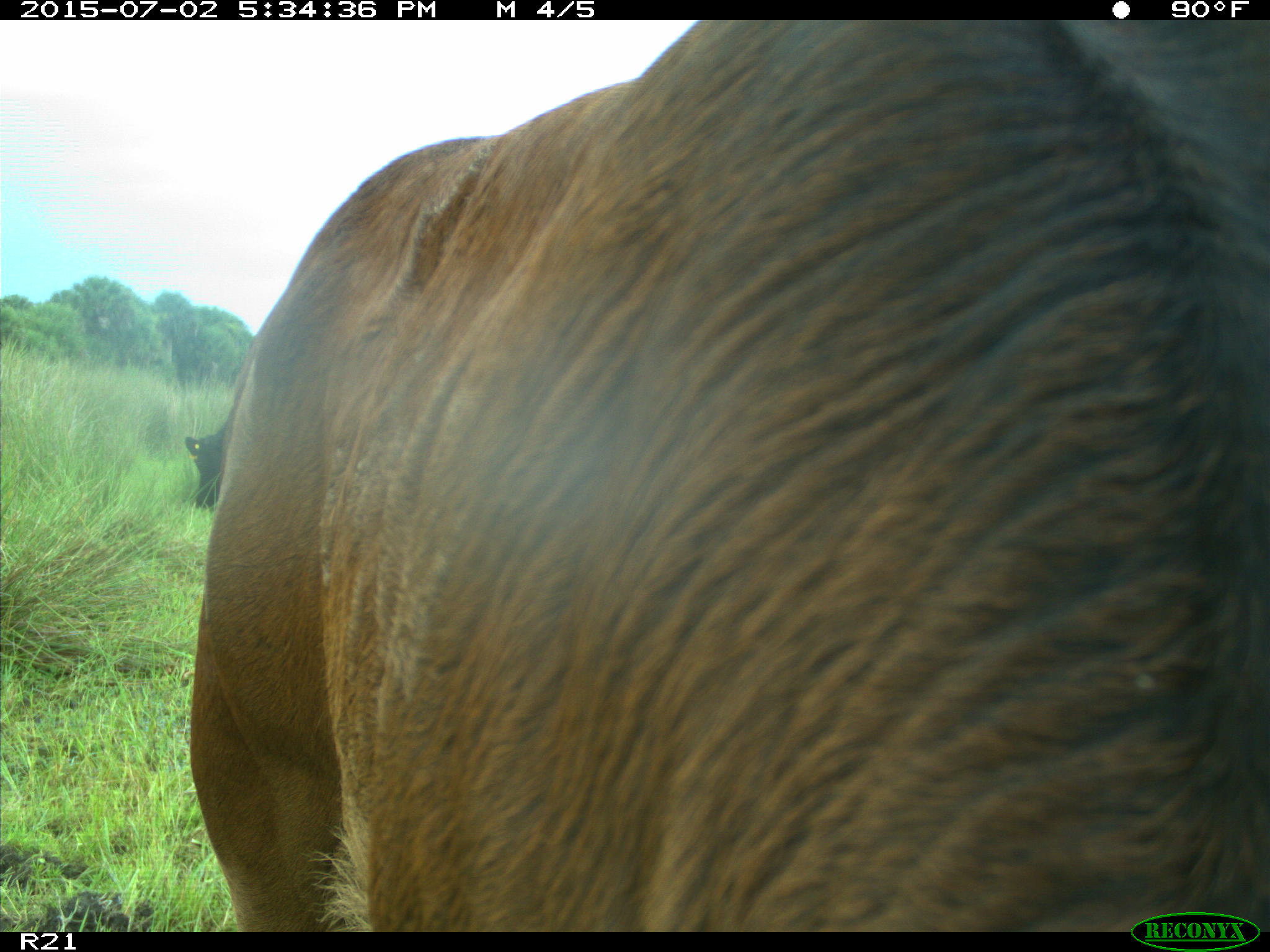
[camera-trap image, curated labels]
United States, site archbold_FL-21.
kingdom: Animalia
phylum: Chordata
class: Mammalia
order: Artiodactyla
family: Bovidae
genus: Bos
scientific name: Bos taurus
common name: domestic cow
Bos taurus (domestic cow).